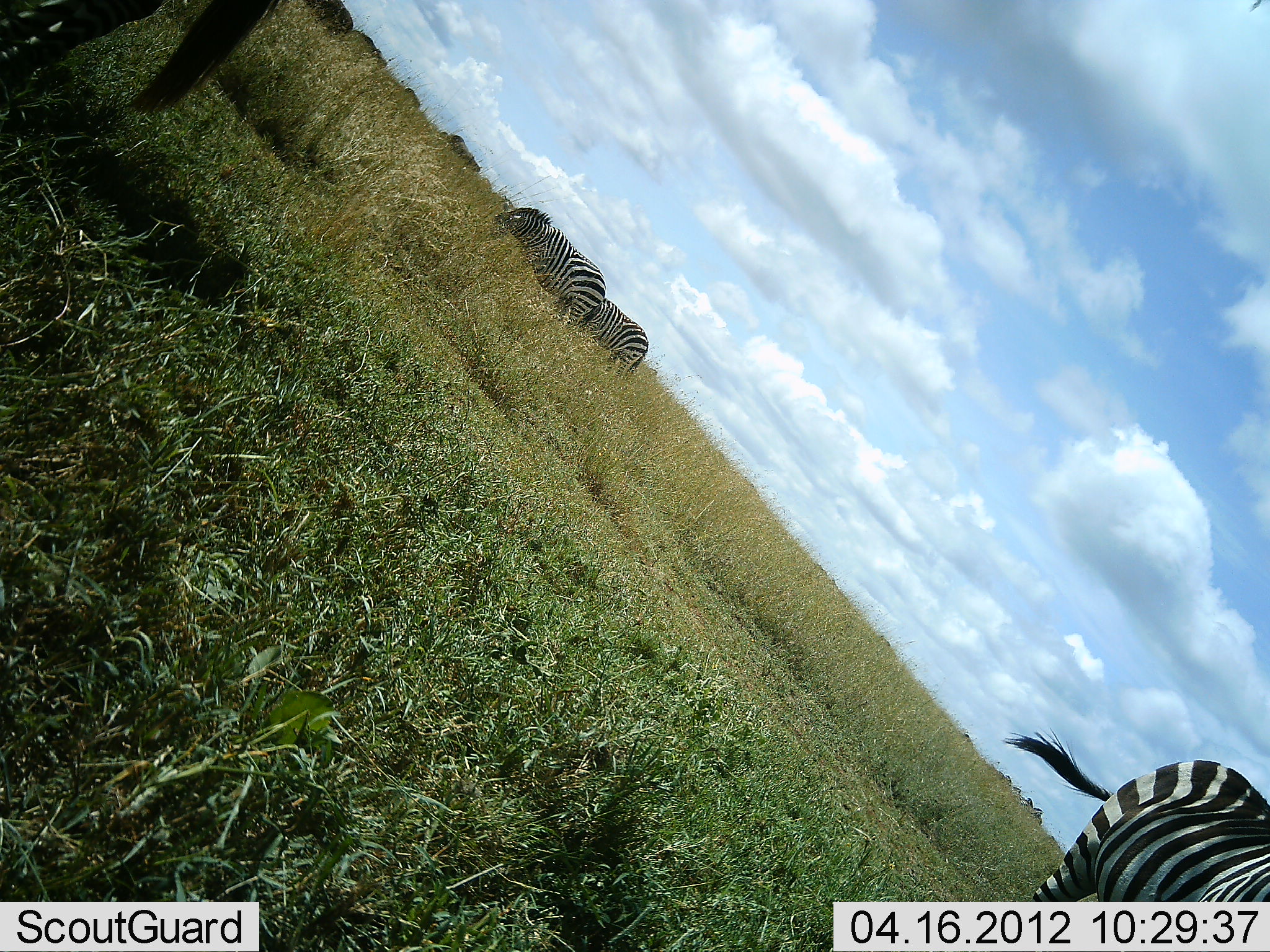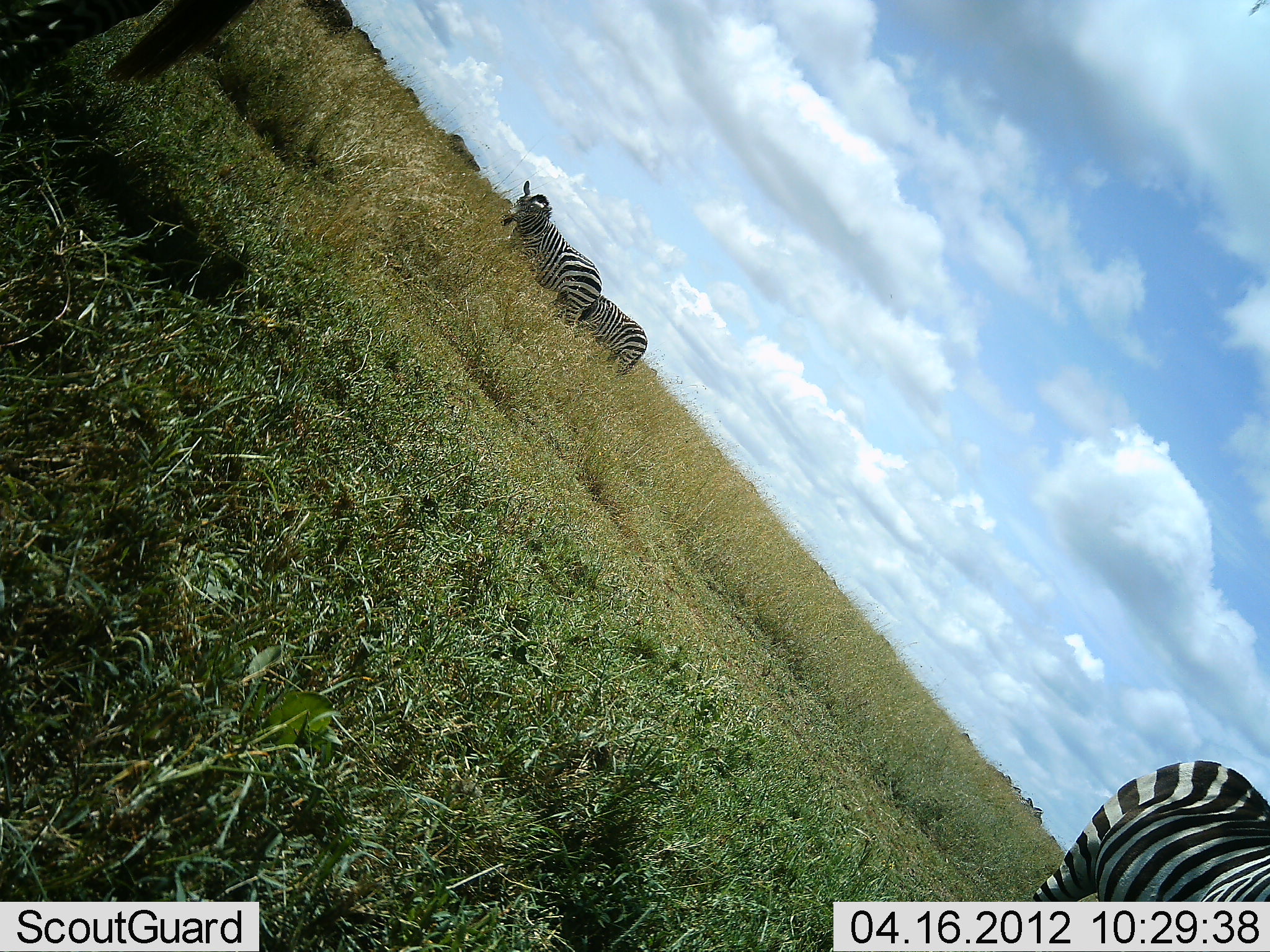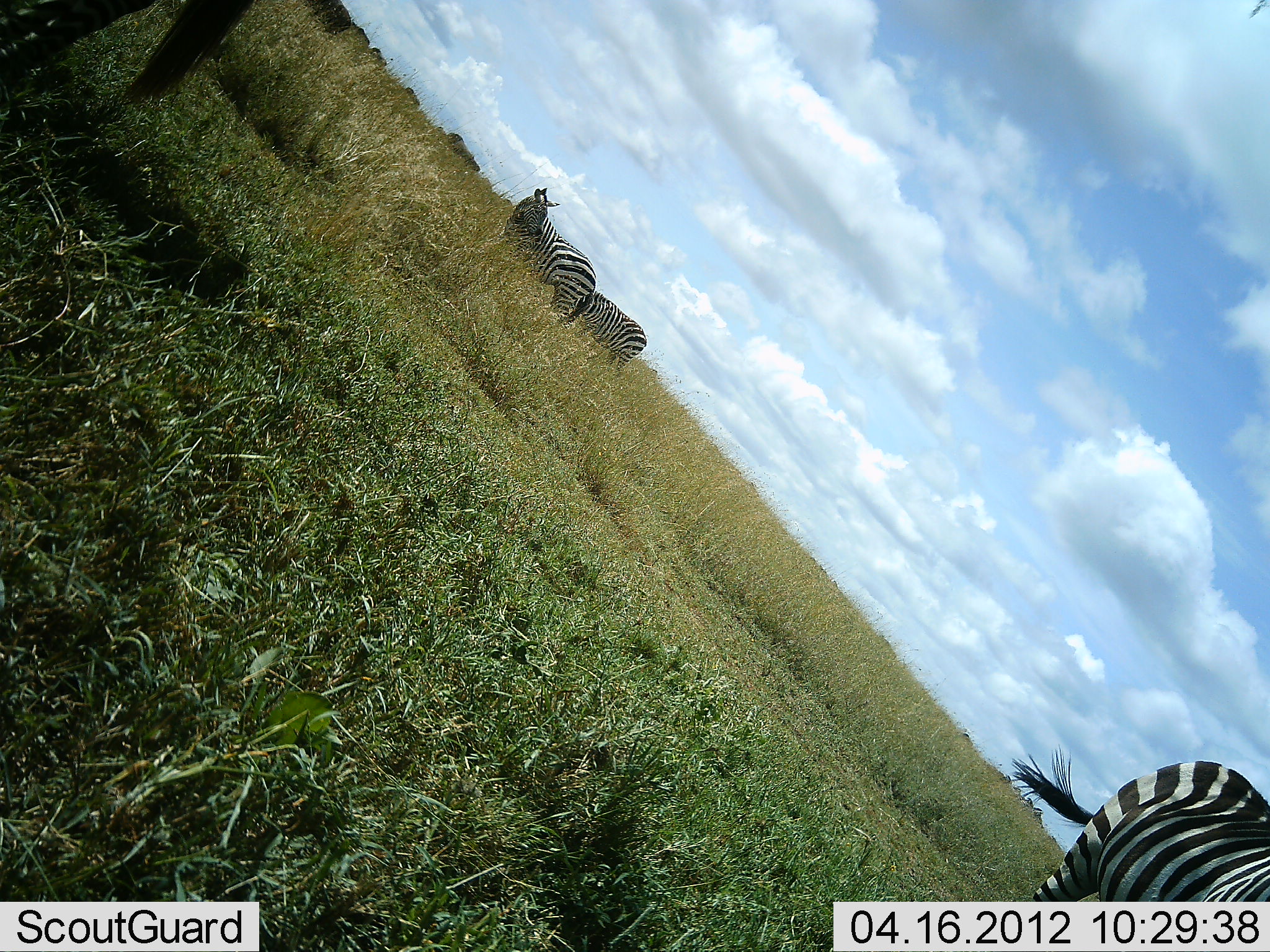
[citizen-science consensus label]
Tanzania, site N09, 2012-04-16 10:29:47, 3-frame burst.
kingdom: Animalia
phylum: Chordata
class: Mammalia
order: Perissodactyla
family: Equidae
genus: Equus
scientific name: Equus quagga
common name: plains zebra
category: zebra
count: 4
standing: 77%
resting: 0%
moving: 5%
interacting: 5%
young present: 0%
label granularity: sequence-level